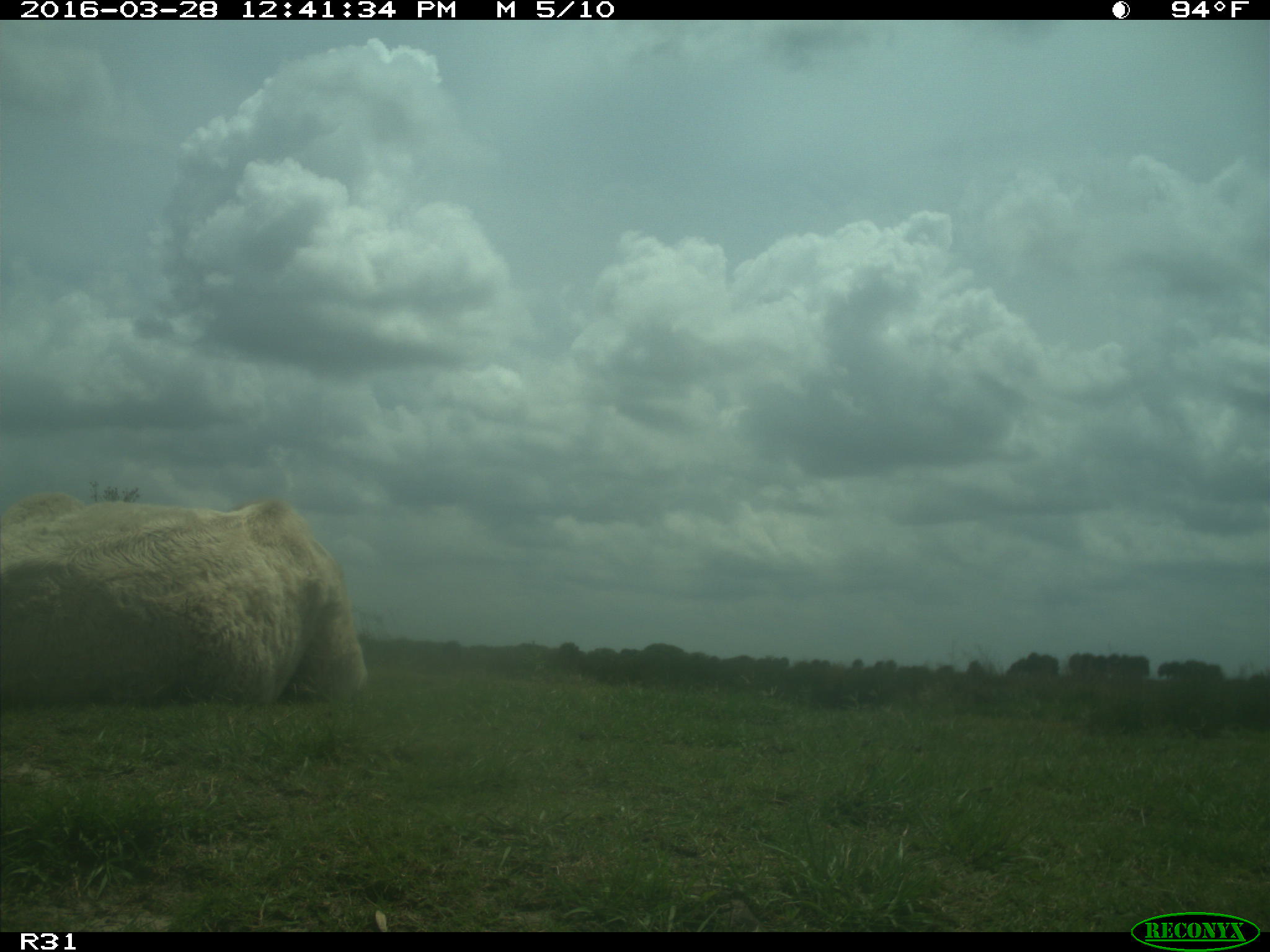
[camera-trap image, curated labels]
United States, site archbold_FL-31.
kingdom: Animalia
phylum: Chordata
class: Mammalia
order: Artiodactyla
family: Bovidae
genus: Bos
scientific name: Bos taurus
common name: domestic cow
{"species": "Bos taurus (domestic cow)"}